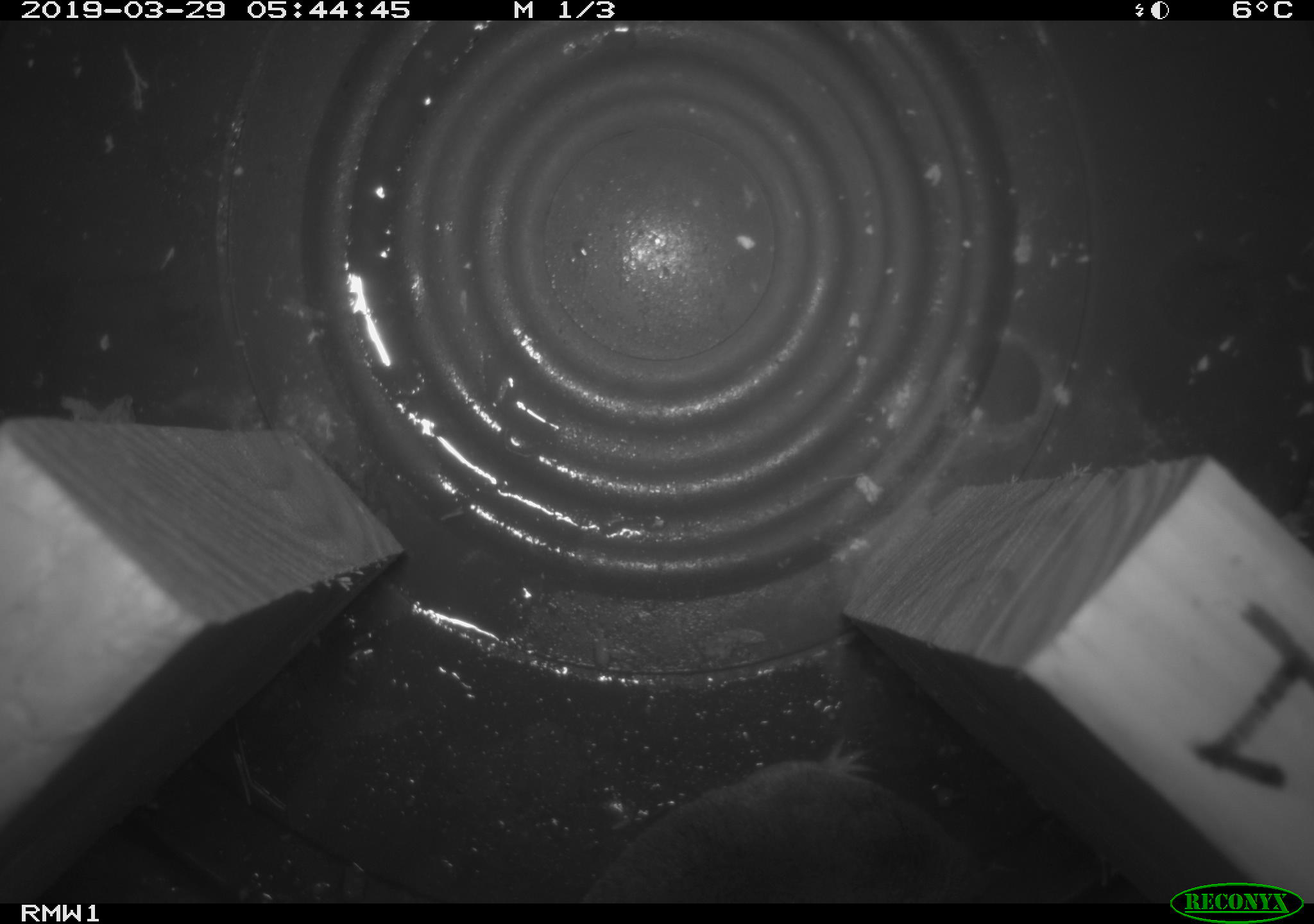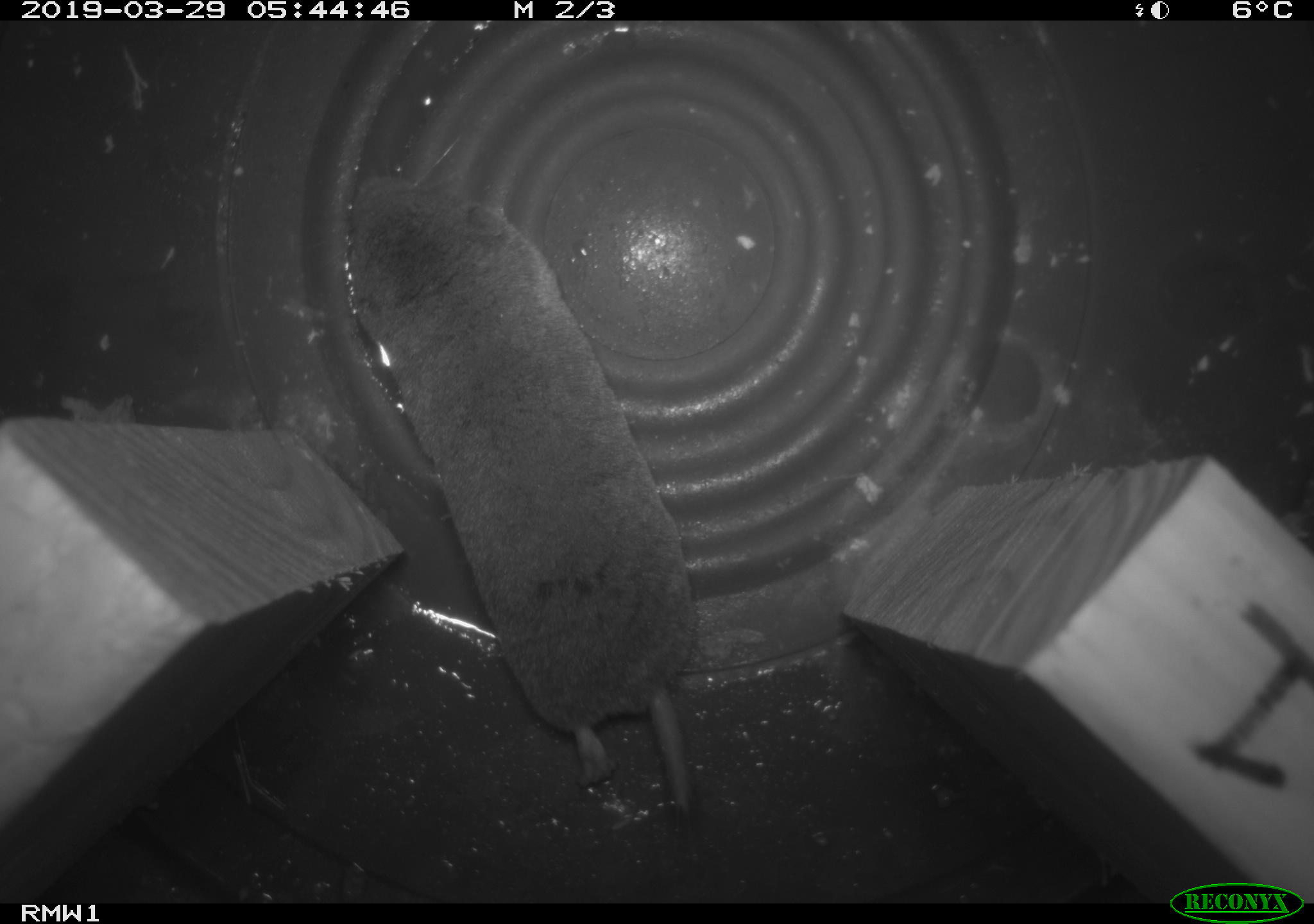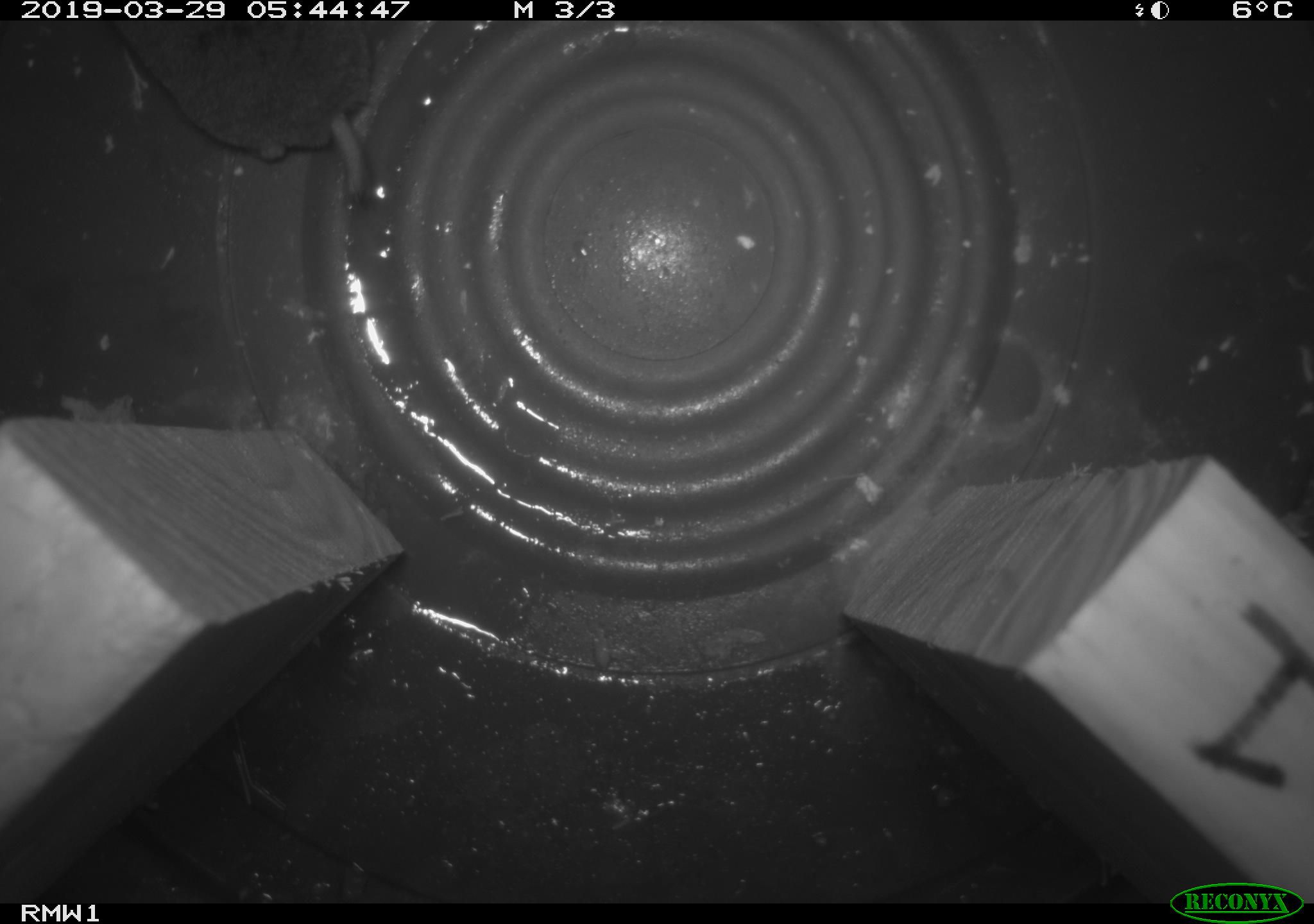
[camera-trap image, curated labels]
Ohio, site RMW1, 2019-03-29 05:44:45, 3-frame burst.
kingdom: Animalia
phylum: Chordata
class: Mammalia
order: Eulipotyphla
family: Soricidae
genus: Blarina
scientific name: Blarina brevicauda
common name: northern short-tailed shrew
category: n. short-tailed shrew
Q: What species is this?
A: N. short-tailed shrew (northern short-tailed shrew) (Blarina brevicauda).